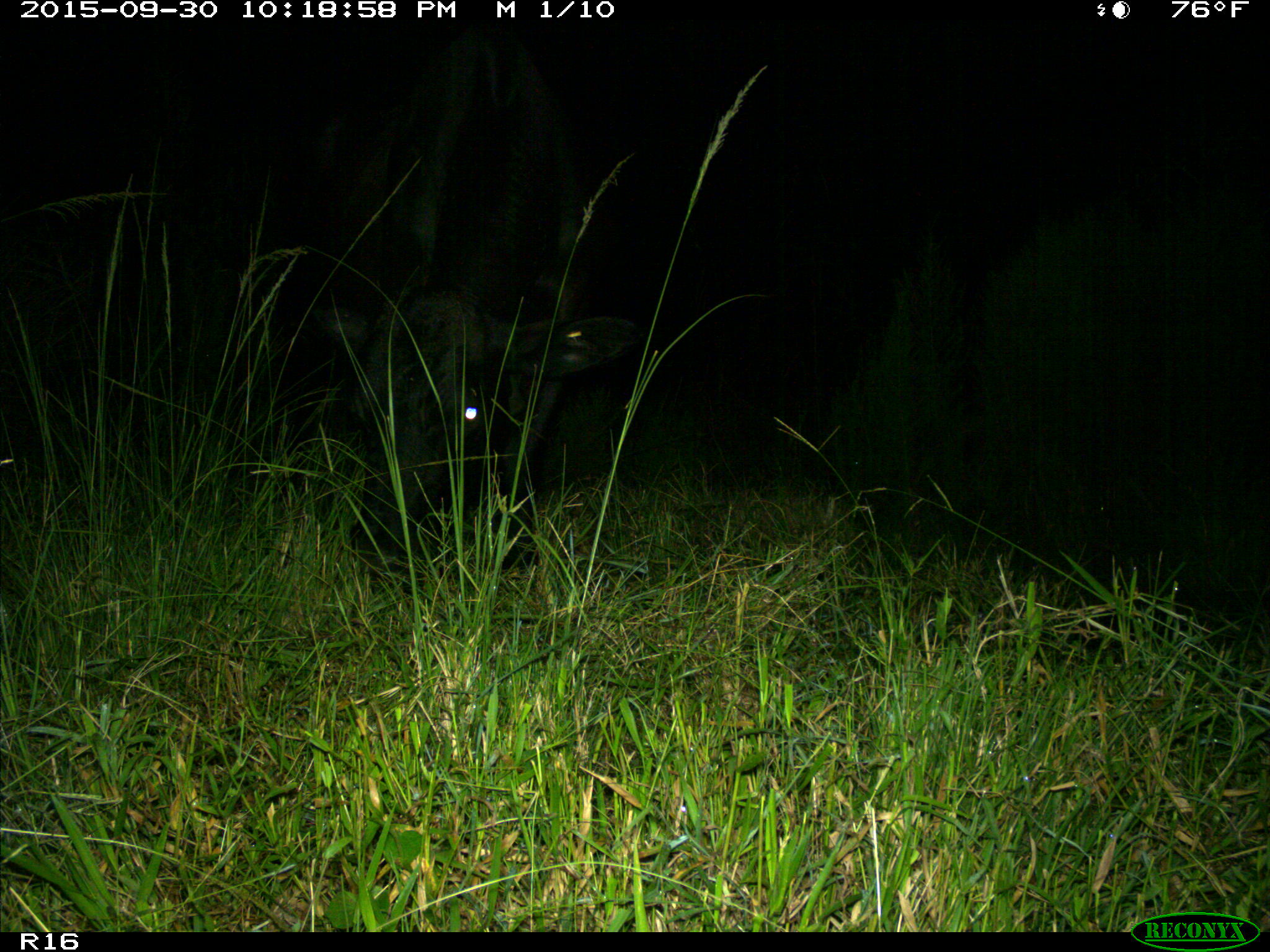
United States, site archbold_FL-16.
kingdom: Animalia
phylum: Chordata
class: Mammalia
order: Artiodactyla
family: Bovidae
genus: Bos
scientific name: Bos taurus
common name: domestic cow